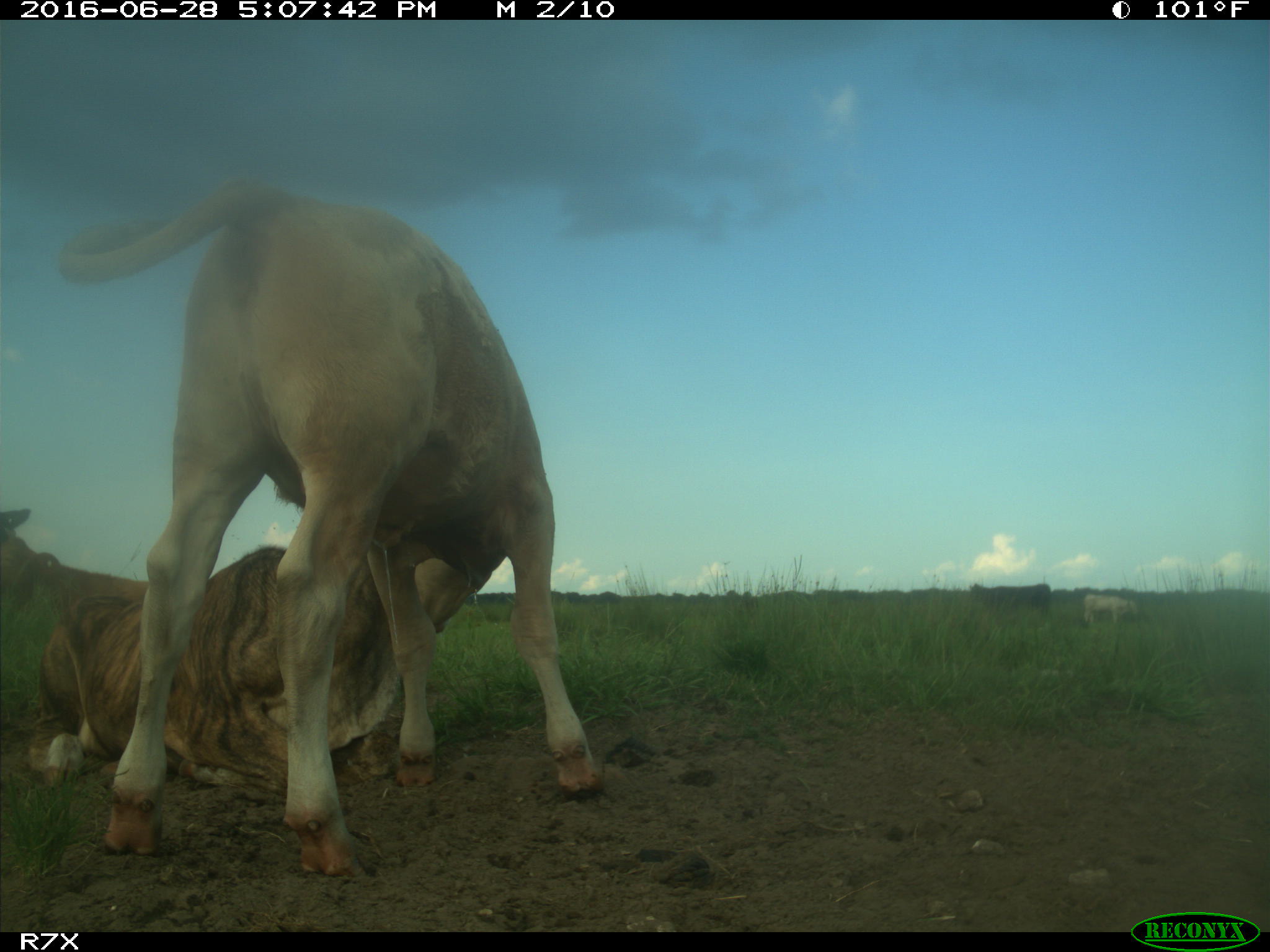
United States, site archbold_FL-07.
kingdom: Animalia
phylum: Chordata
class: Mammalia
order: Artiodactyla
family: Bovidae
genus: Bos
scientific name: Bos taurus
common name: domestic cow